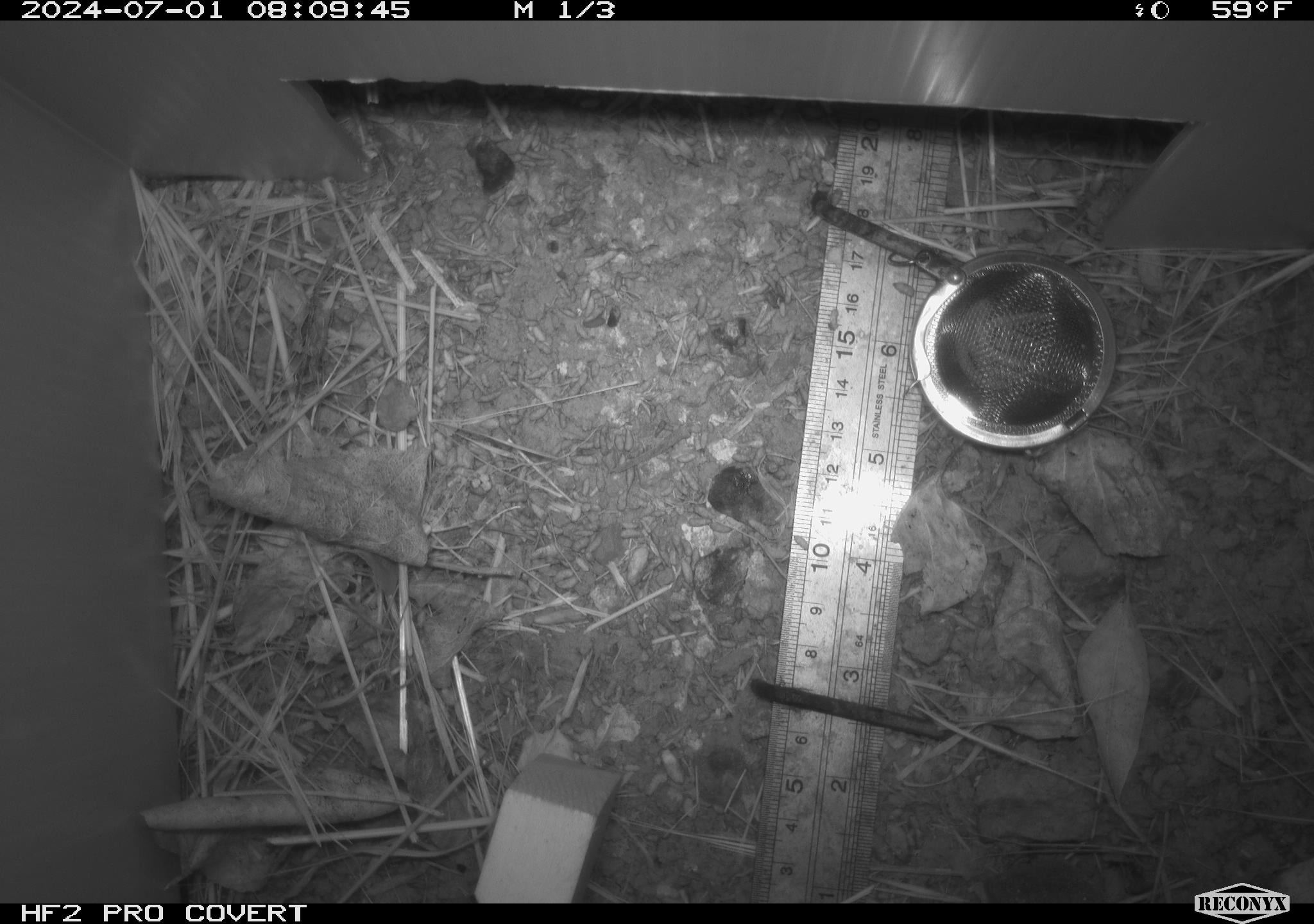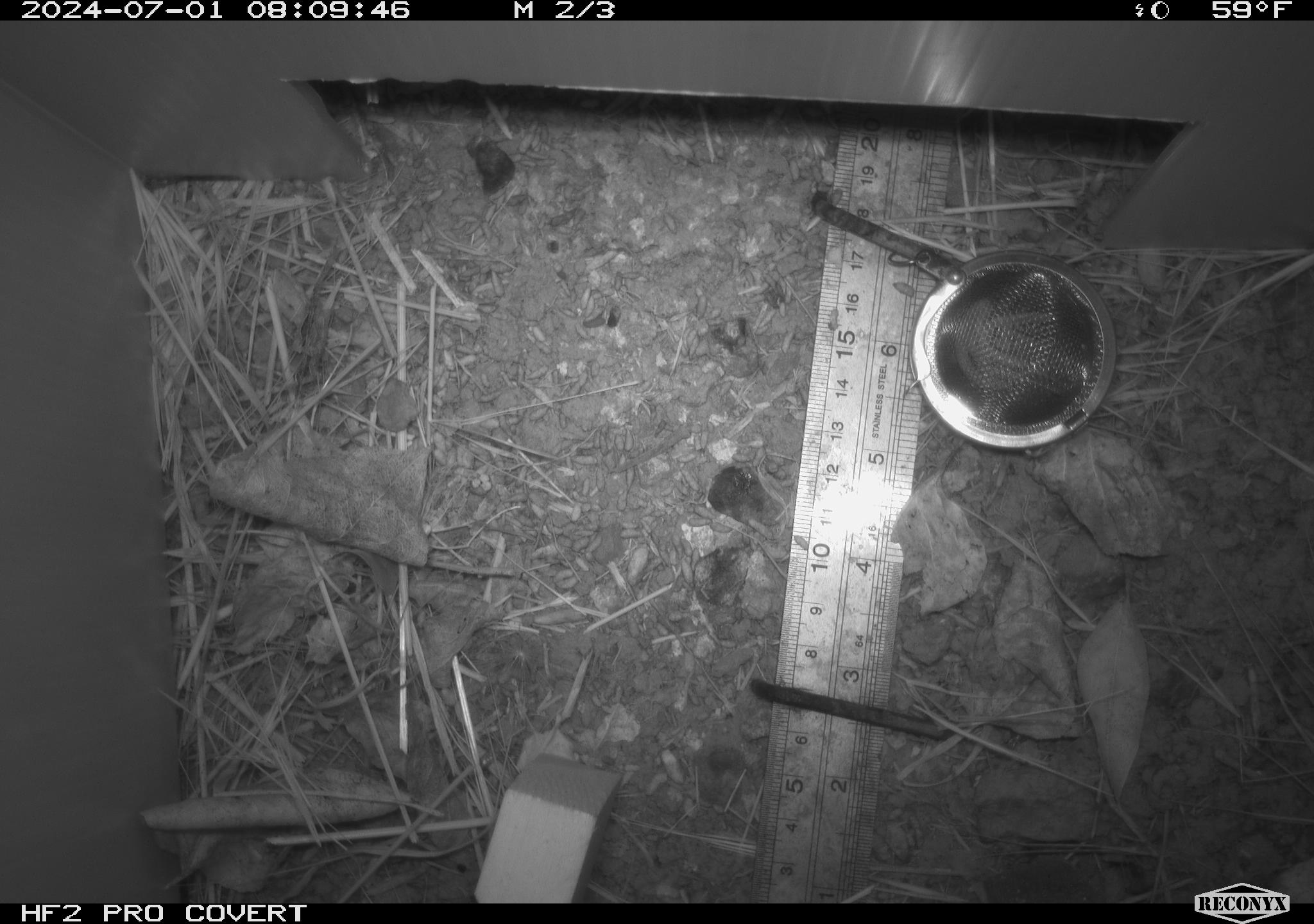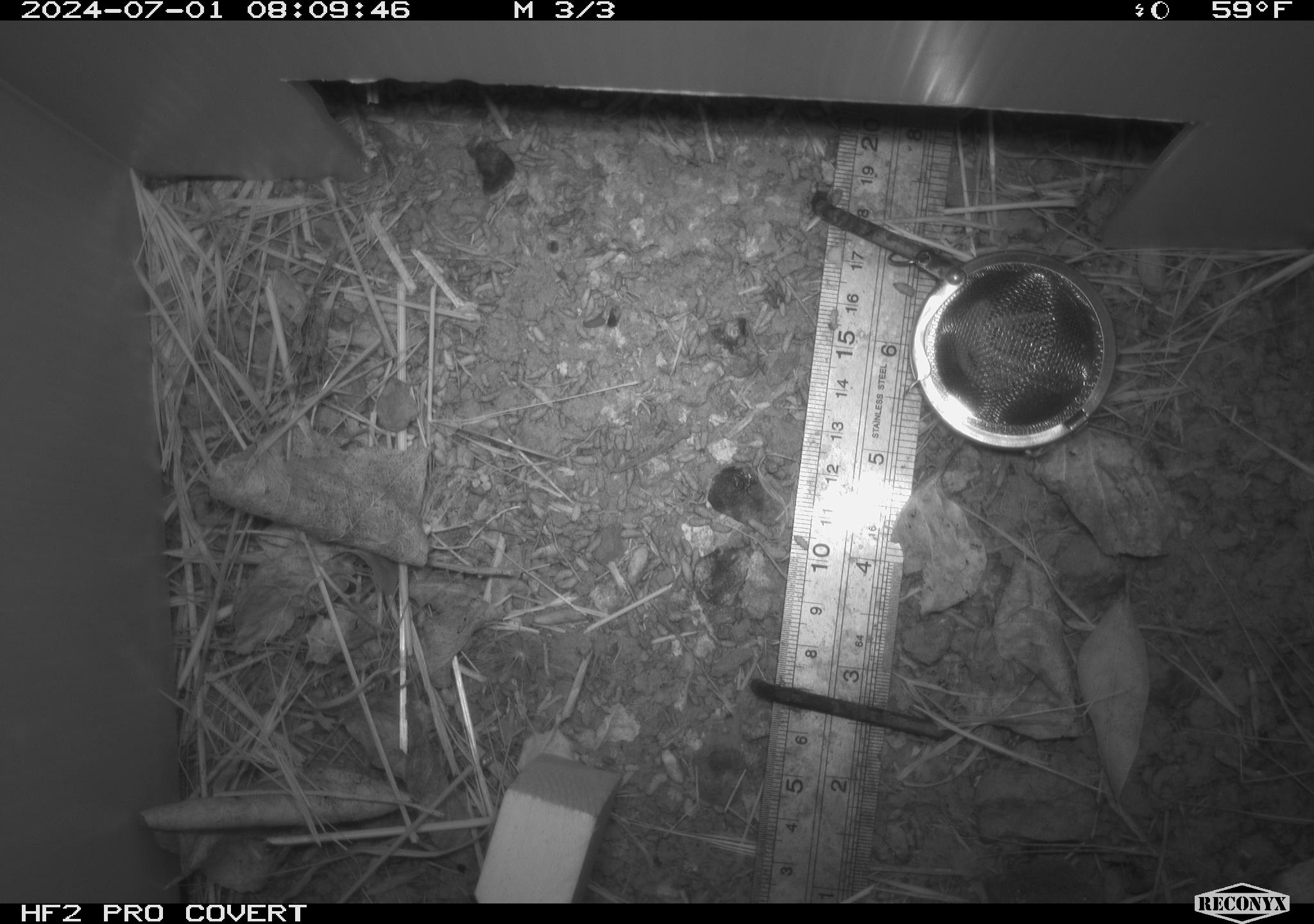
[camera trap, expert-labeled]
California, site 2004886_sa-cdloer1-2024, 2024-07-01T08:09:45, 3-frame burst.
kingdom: Animalia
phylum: Chordata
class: Mammalia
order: Rodentia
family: Cricetidae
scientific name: Arvicolinae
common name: voles, lemmings, and muskrats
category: arvicolinae subfamily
Arvicolinae subfamily (voles, lemmings, and muskrats) (Arvicolinae).